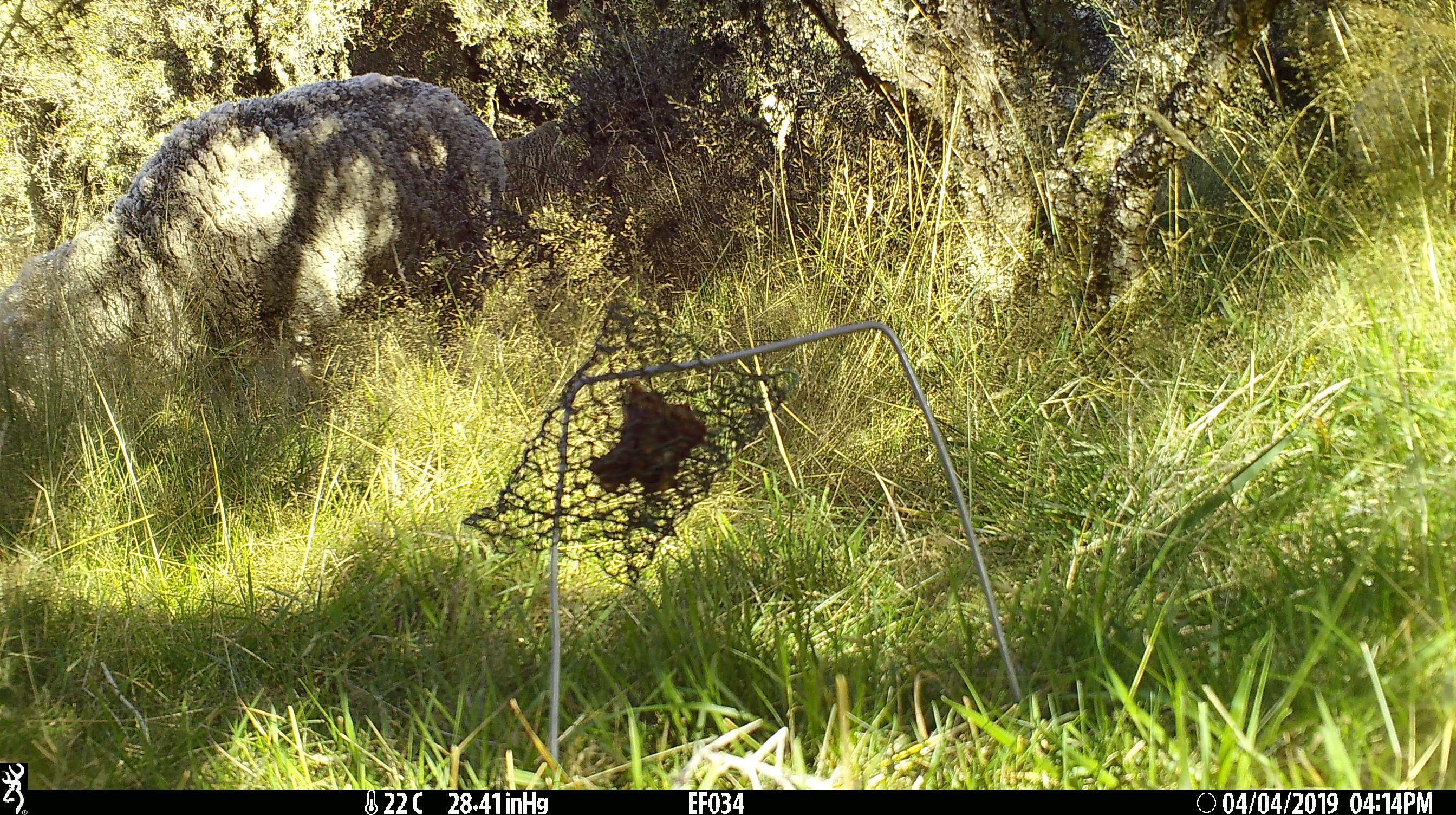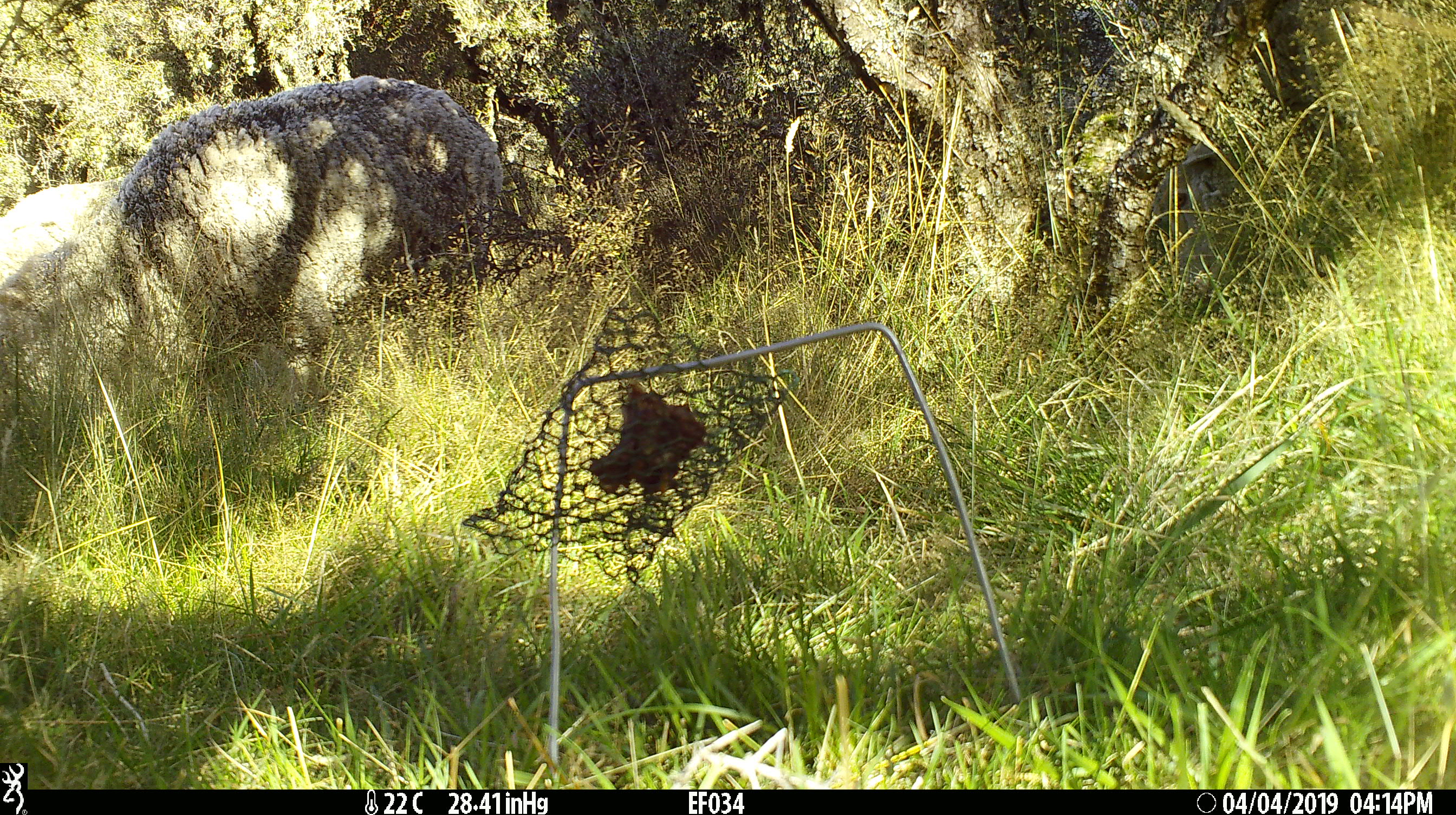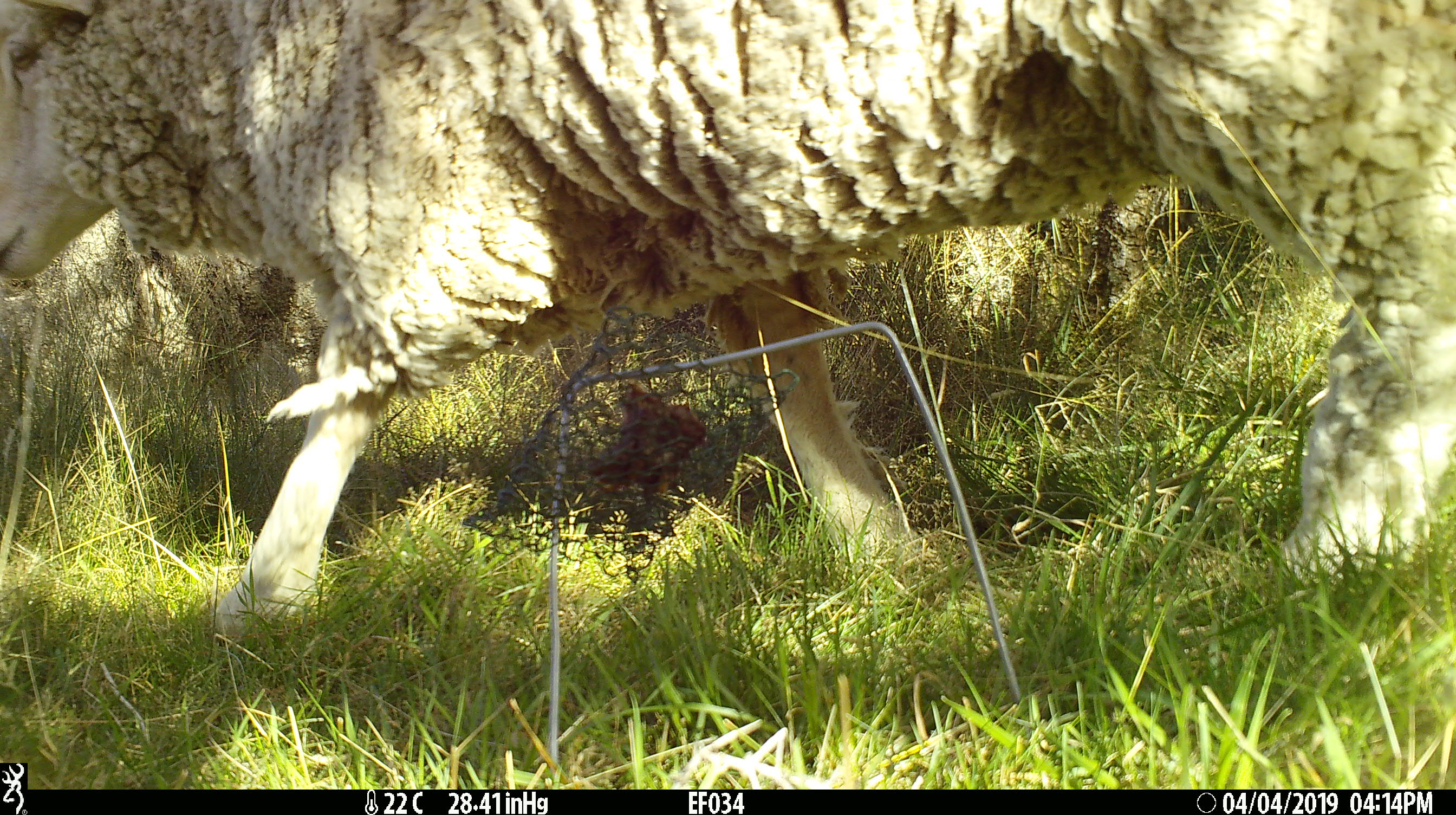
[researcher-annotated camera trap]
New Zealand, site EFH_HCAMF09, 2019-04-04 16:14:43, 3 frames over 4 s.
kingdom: Animalia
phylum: Chordata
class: Mammalia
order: Artiodactyla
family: Bovidae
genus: Ovis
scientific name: Ovis aries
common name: domestic sheep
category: sheep